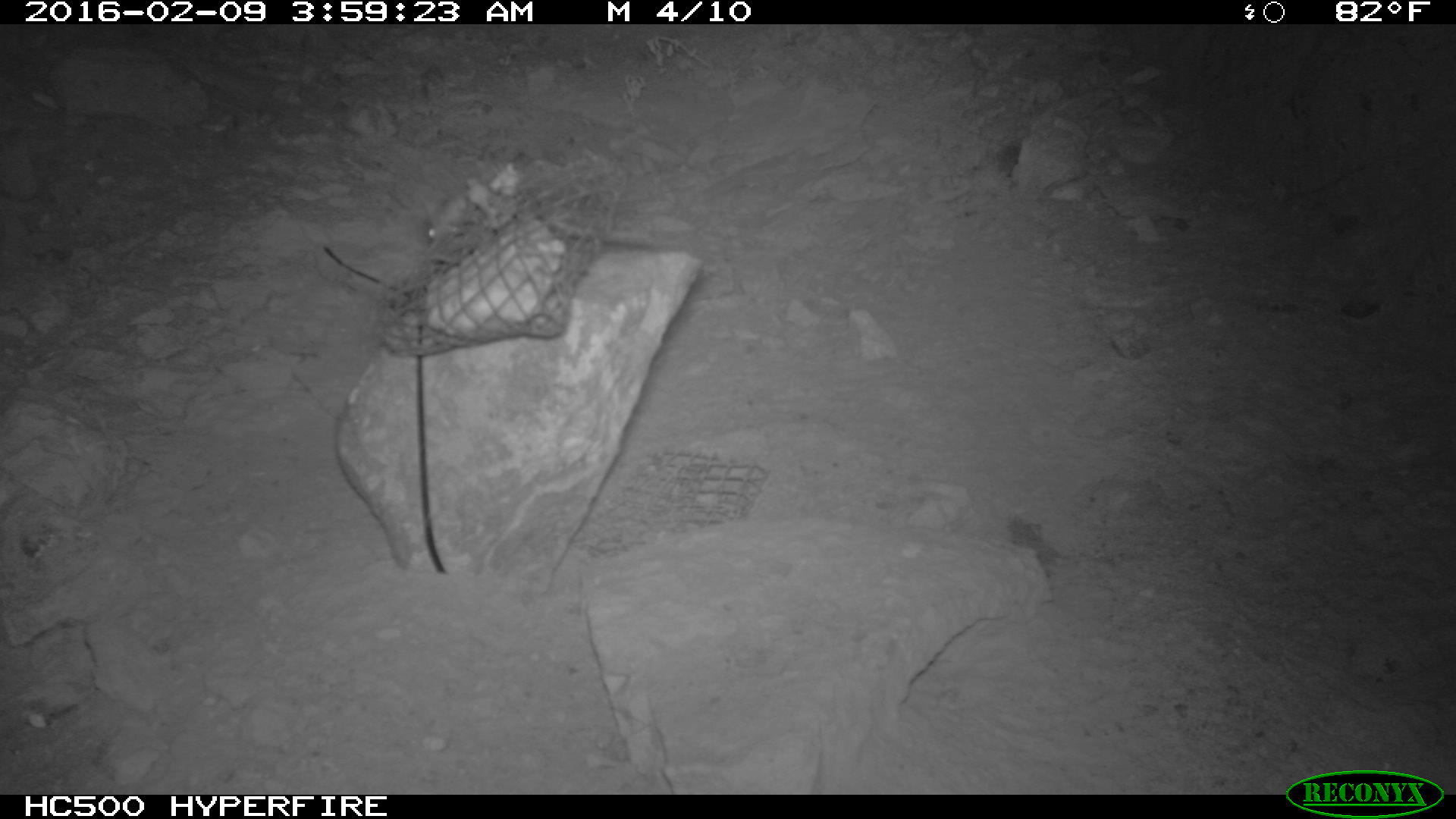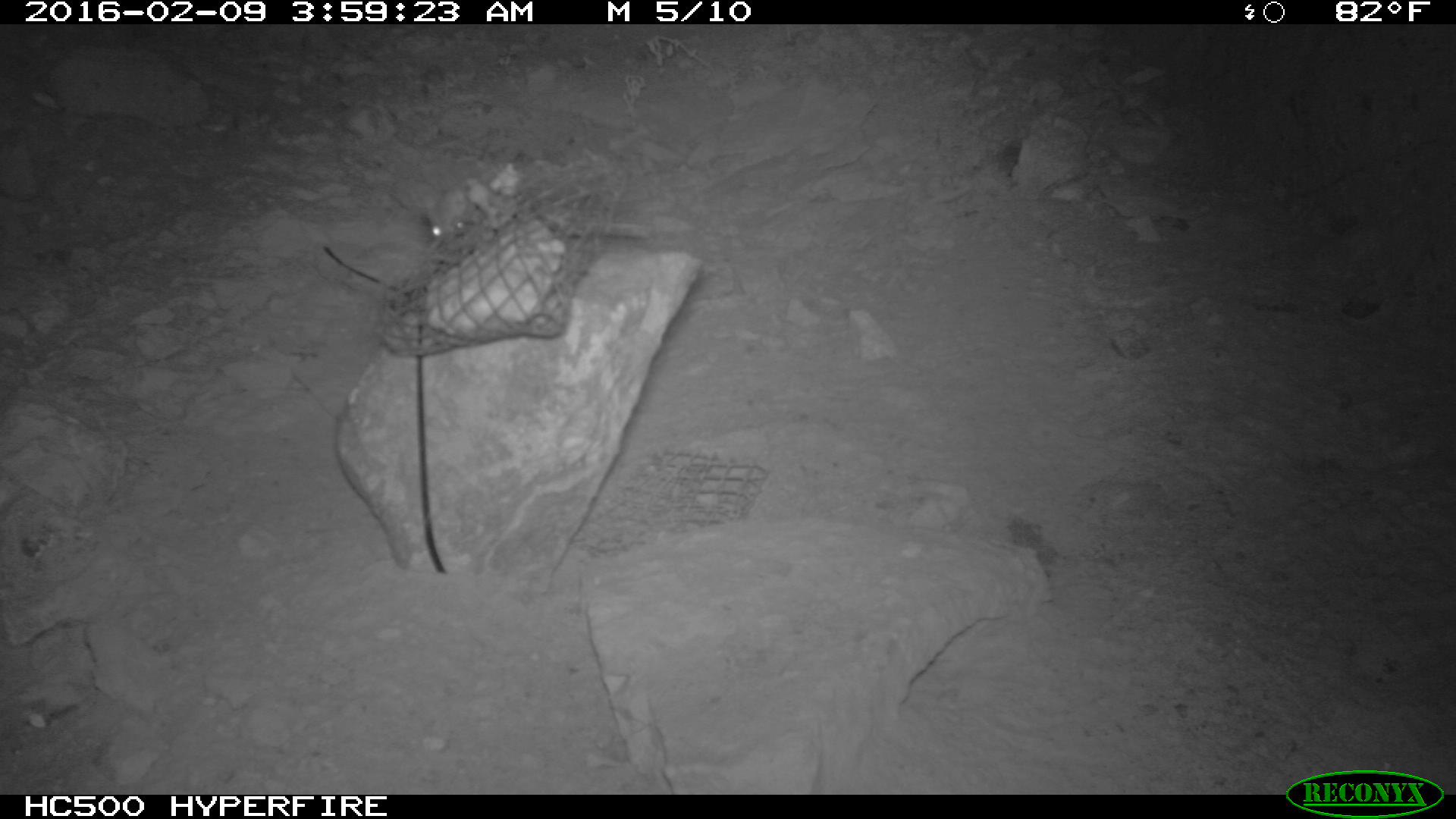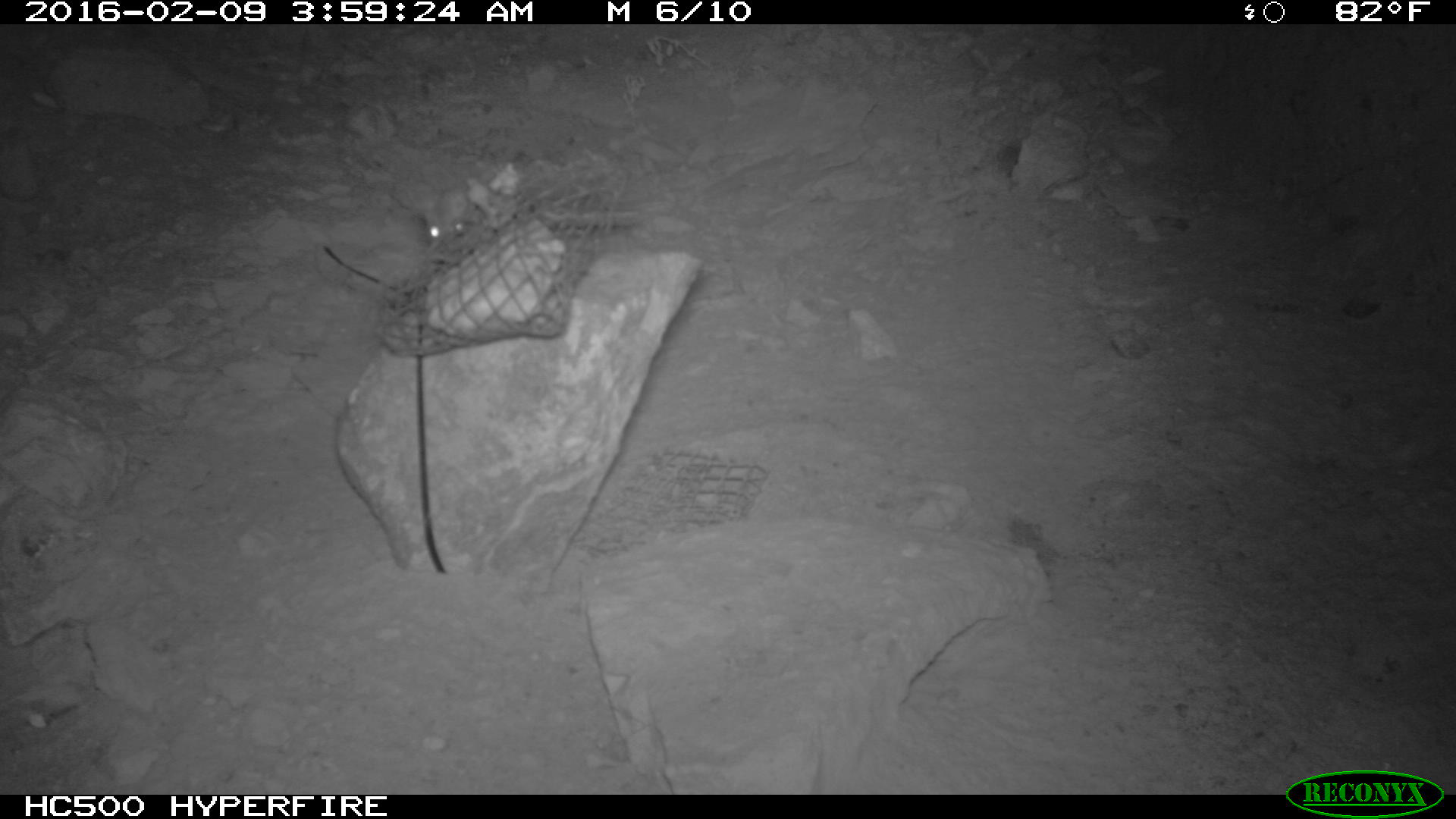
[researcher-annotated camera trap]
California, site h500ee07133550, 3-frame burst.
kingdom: Animalia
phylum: Chordata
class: Mammalia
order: Rodentia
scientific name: Rodentia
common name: rodent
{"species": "rodent (Rodentia)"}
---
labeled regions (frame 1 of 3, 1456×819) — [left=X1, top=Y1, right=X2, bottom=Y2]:
rodent: [left=425, top=186, right=479, bottom=245]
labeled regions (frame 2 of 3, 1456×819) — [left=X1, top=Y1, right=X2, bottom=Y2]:
rodent: [left=422, top=186, right=471, bottom=239]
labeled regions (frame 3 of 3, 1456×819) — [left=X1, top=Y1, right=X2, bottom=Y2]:
rodent: [left=417, top=193, right=481, bottom=239]